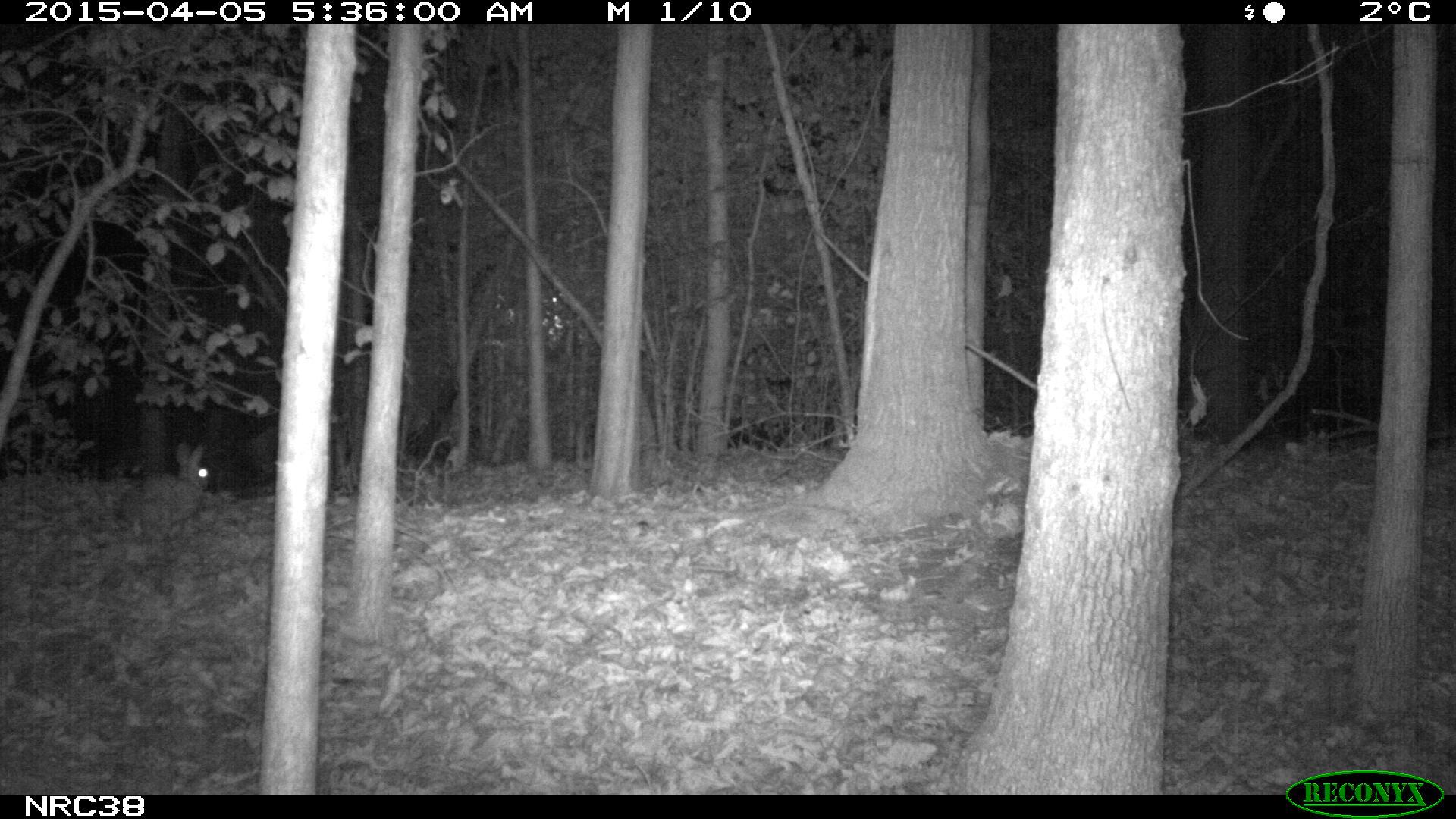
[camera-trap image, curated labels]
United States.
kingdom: Animalia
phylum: Chordata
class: Mammalia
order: Lagomorpha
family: Leporidae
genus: Sylvilagus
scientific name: Sylvilagus floridanus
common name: eastern cottontail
Eastern Cottontail (Sylvilagus floridanus).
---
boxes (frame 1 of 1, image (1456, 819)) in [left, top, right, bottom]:
Eastern Cottontail: [104, 434, 218, 547]